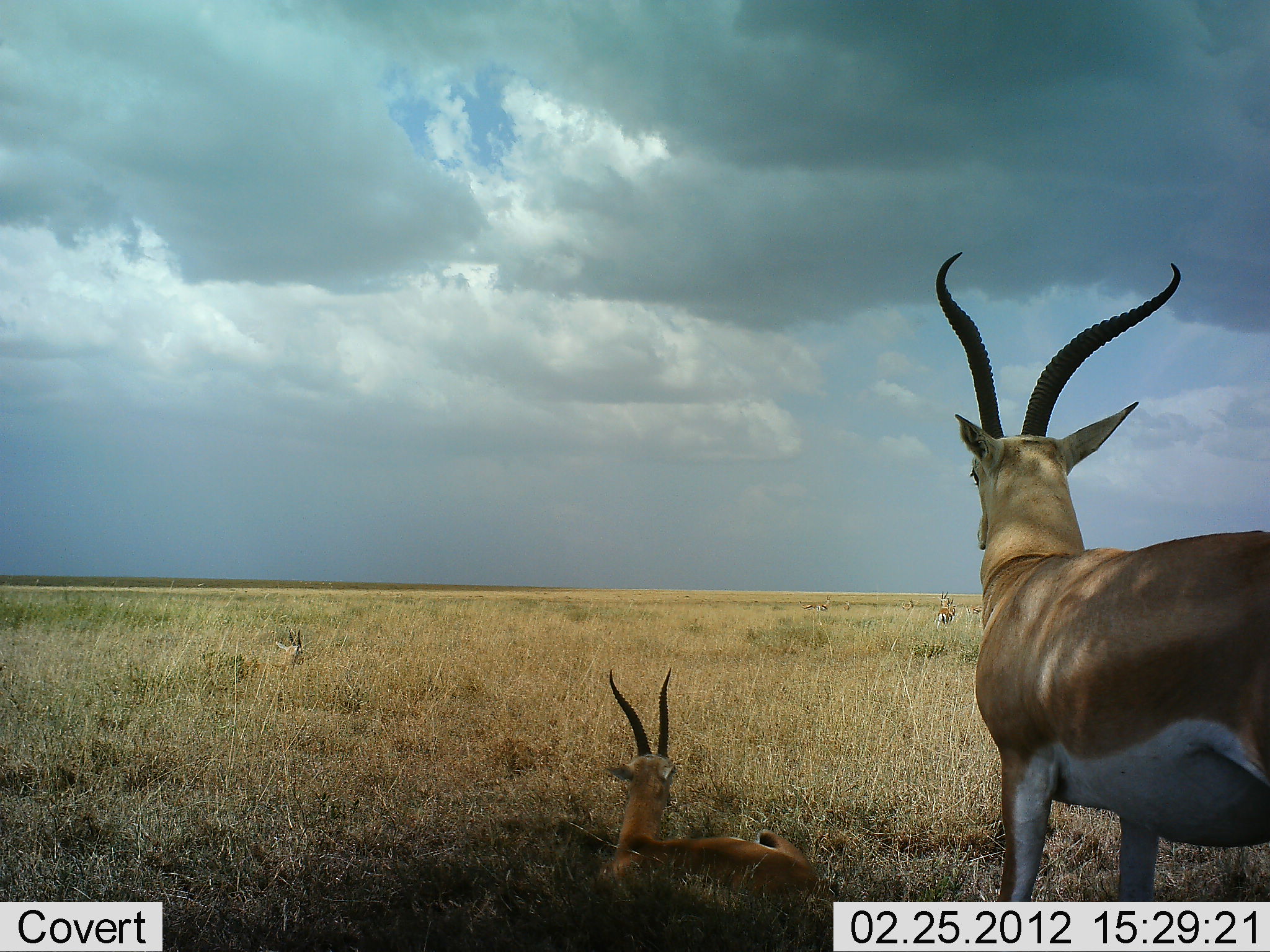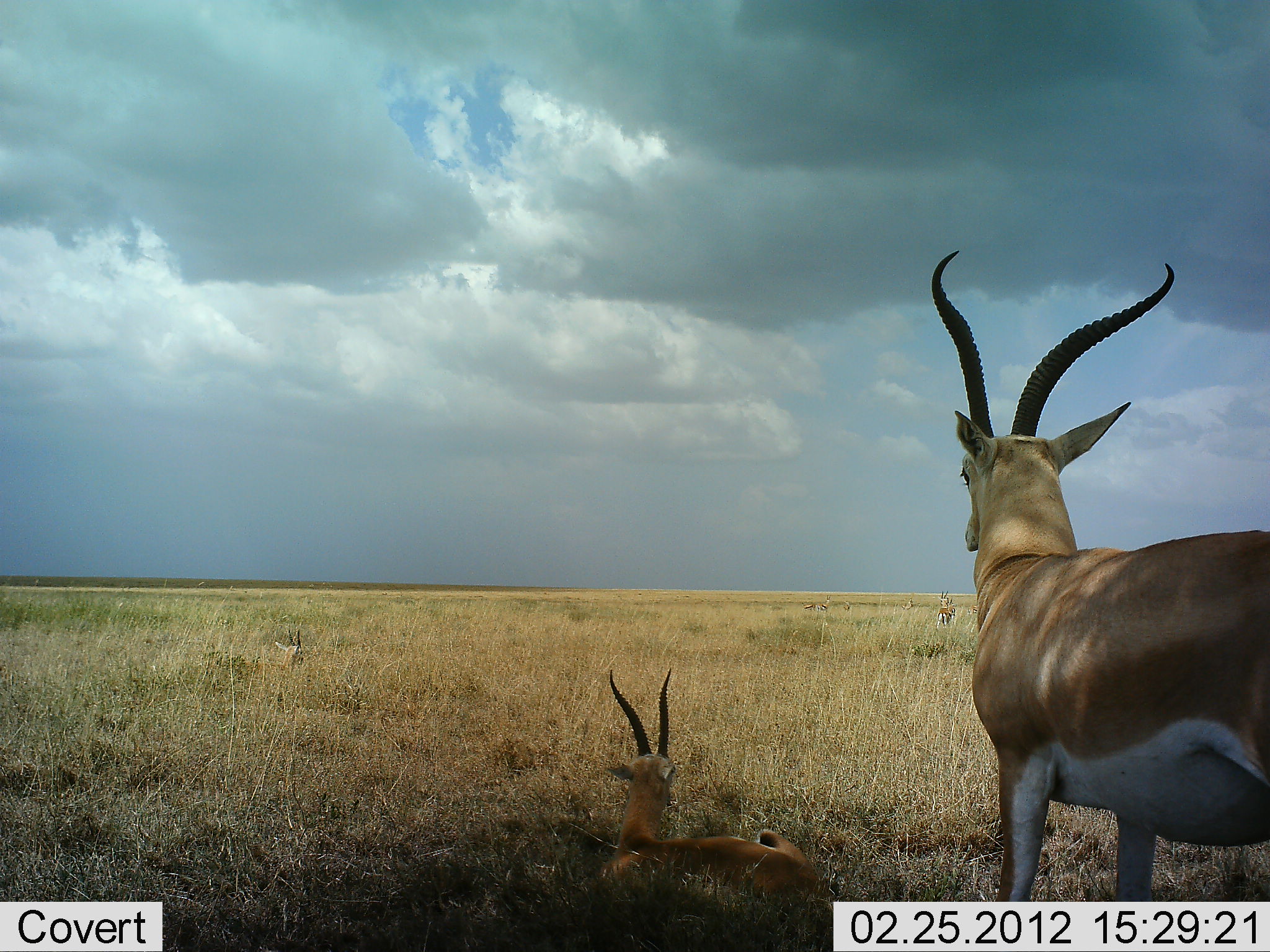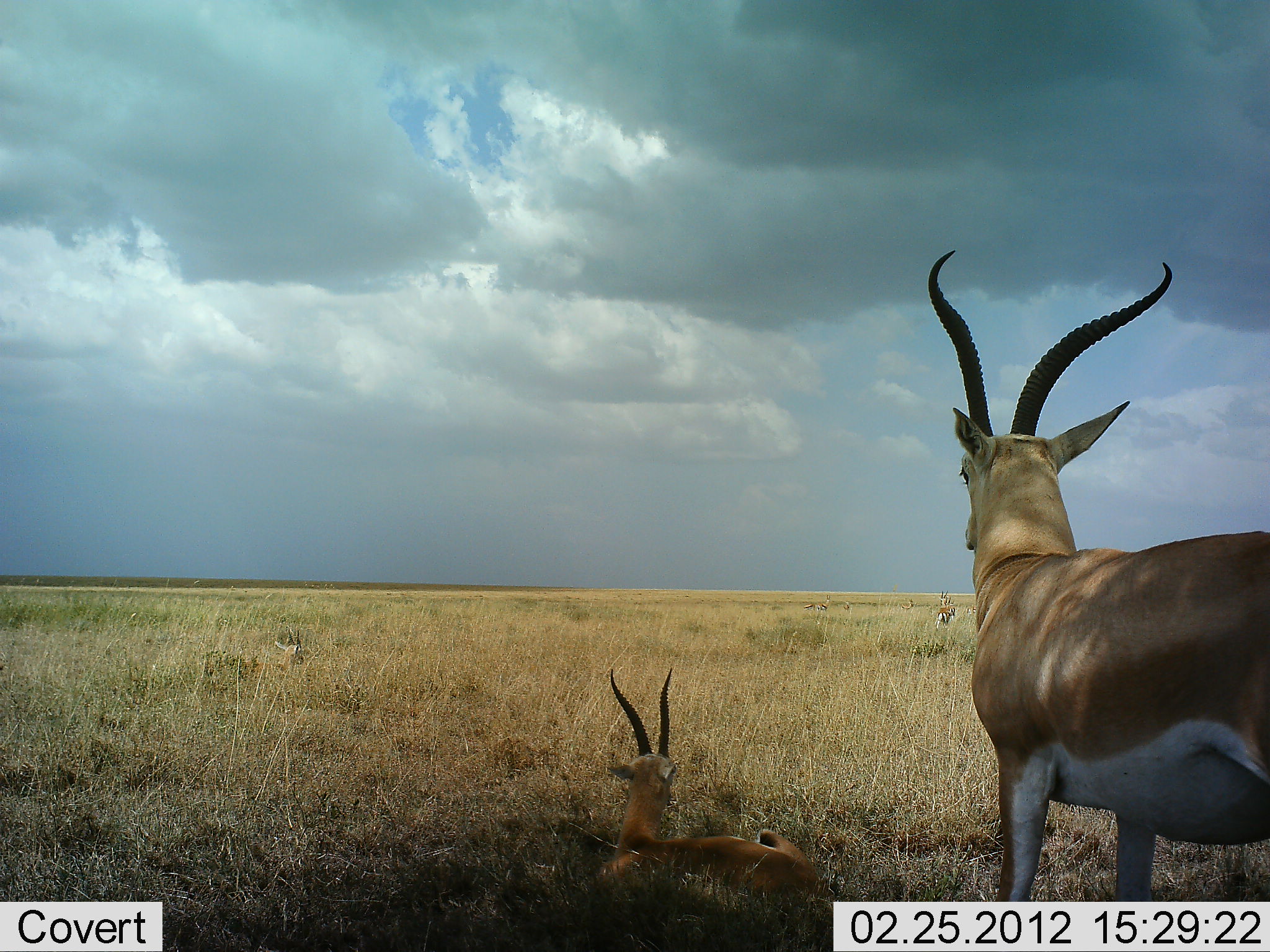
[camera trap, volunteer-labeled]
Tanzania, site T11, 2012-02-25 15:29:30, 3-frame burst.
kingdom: Animalia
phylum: Chordata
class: Mammalia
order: Artiodactyla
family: Bovidae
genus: Nanger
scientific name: Nanger granti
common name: grant's gazelle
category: gazellegrants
Gazellegrants (grant's gazelle) (Nanger granti), count 2. Behavior (volunteer vote fractions): standing 86%, resting 81%, moving 5%, interacting 0%. Young present (vote fraction): 14%. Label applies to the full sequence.